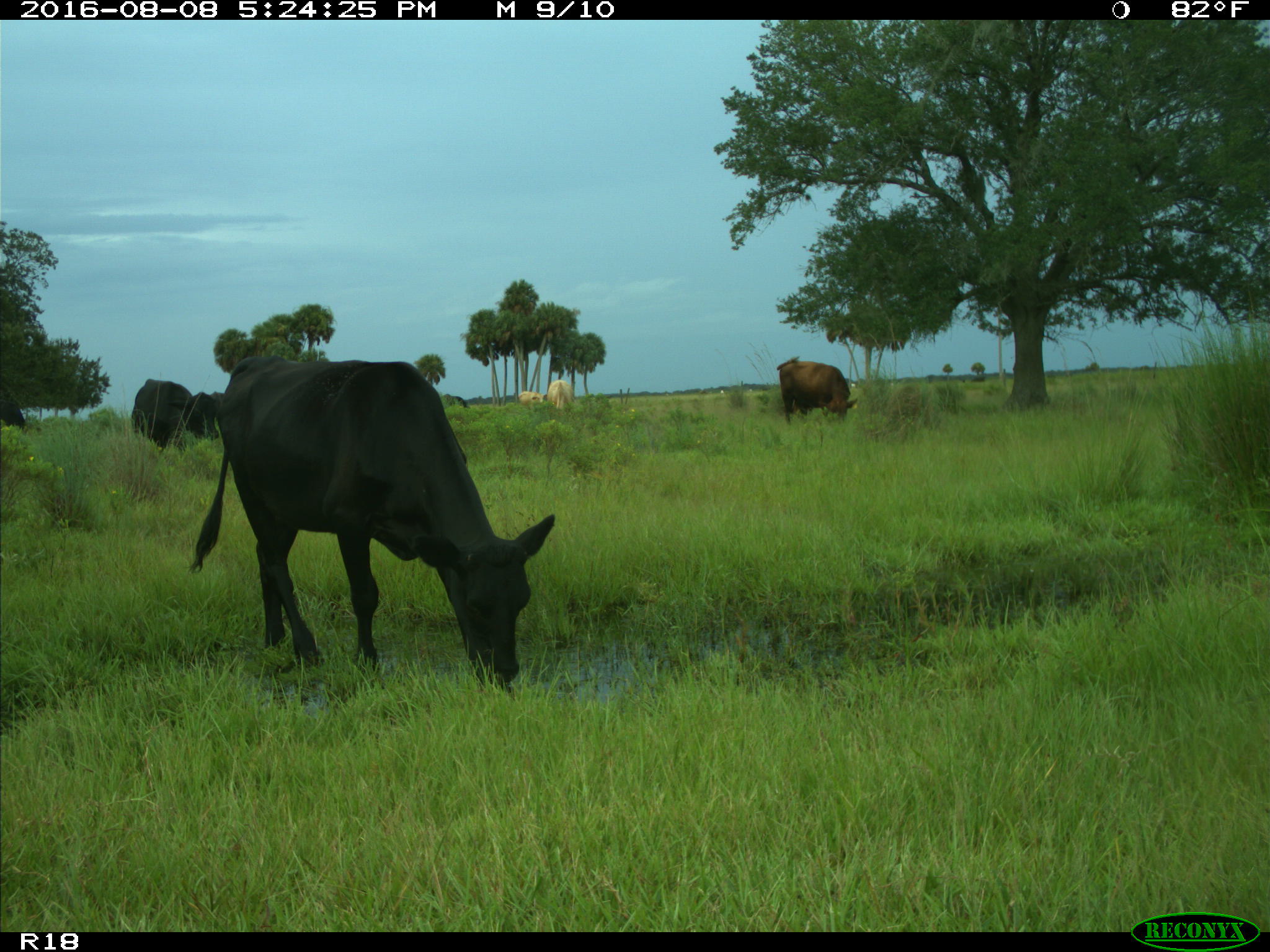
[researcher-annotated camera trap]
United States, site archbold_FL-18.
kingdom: Animalia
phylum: Chordata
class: Mammalia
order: Artiodactyla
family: Bovidae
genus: Bos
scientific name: Bos taurus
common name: domestic cow